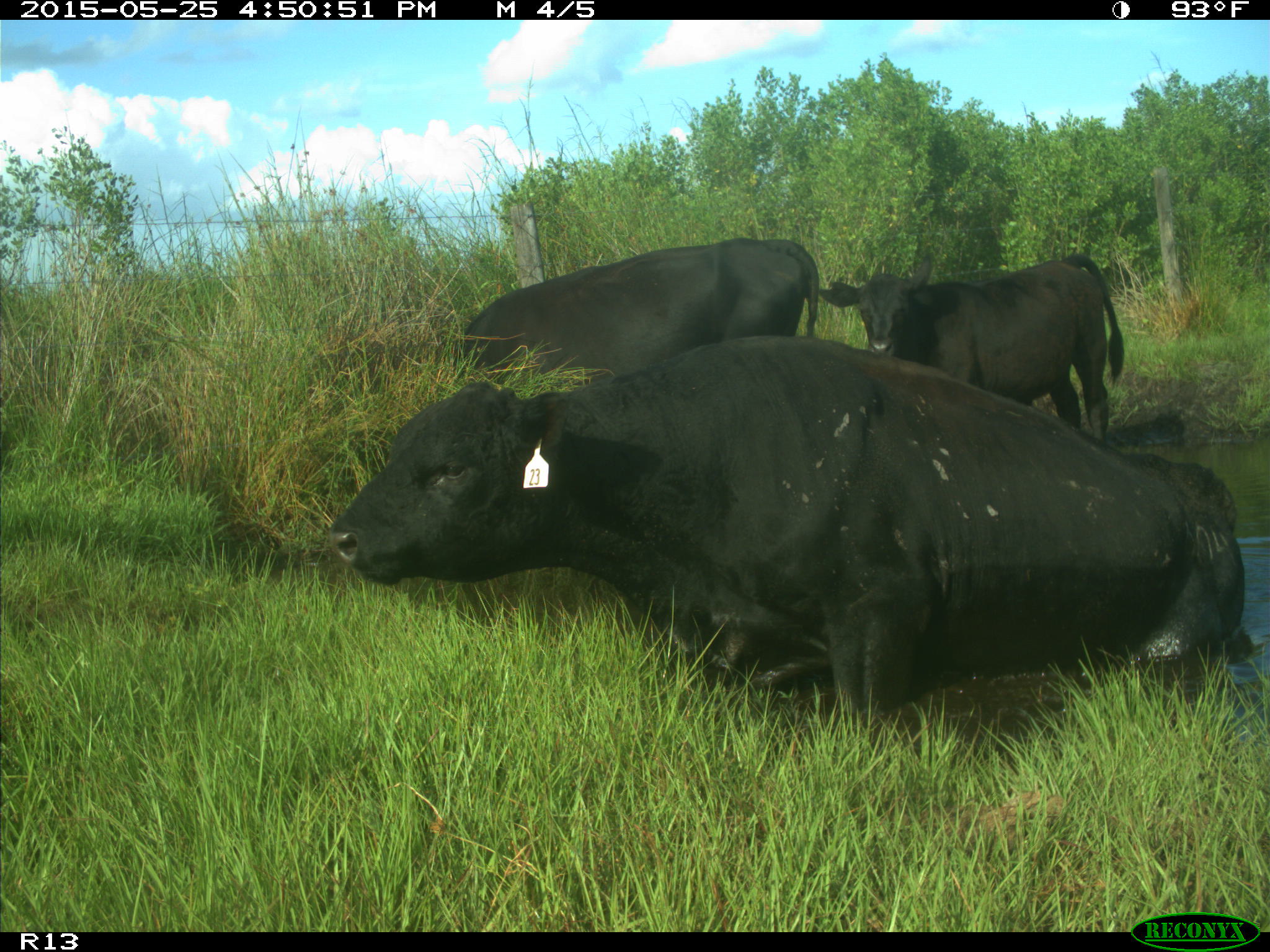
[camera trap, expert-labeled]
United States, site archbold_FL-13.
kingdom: Animalia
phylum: Chordata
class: Mammalia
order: Artiodactyla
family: Bovidae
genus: Bos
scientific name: Bos taurus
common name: domestic cow